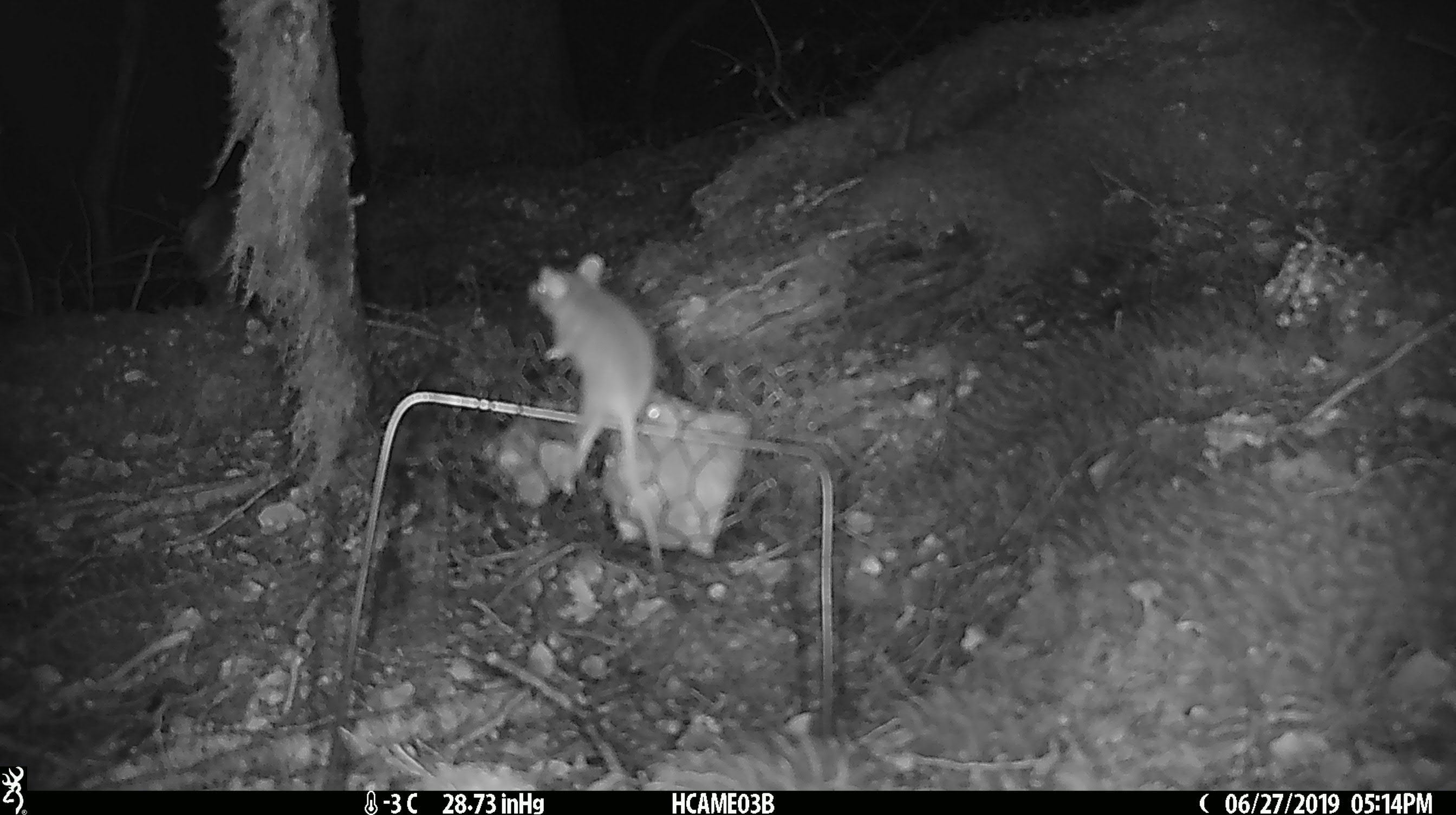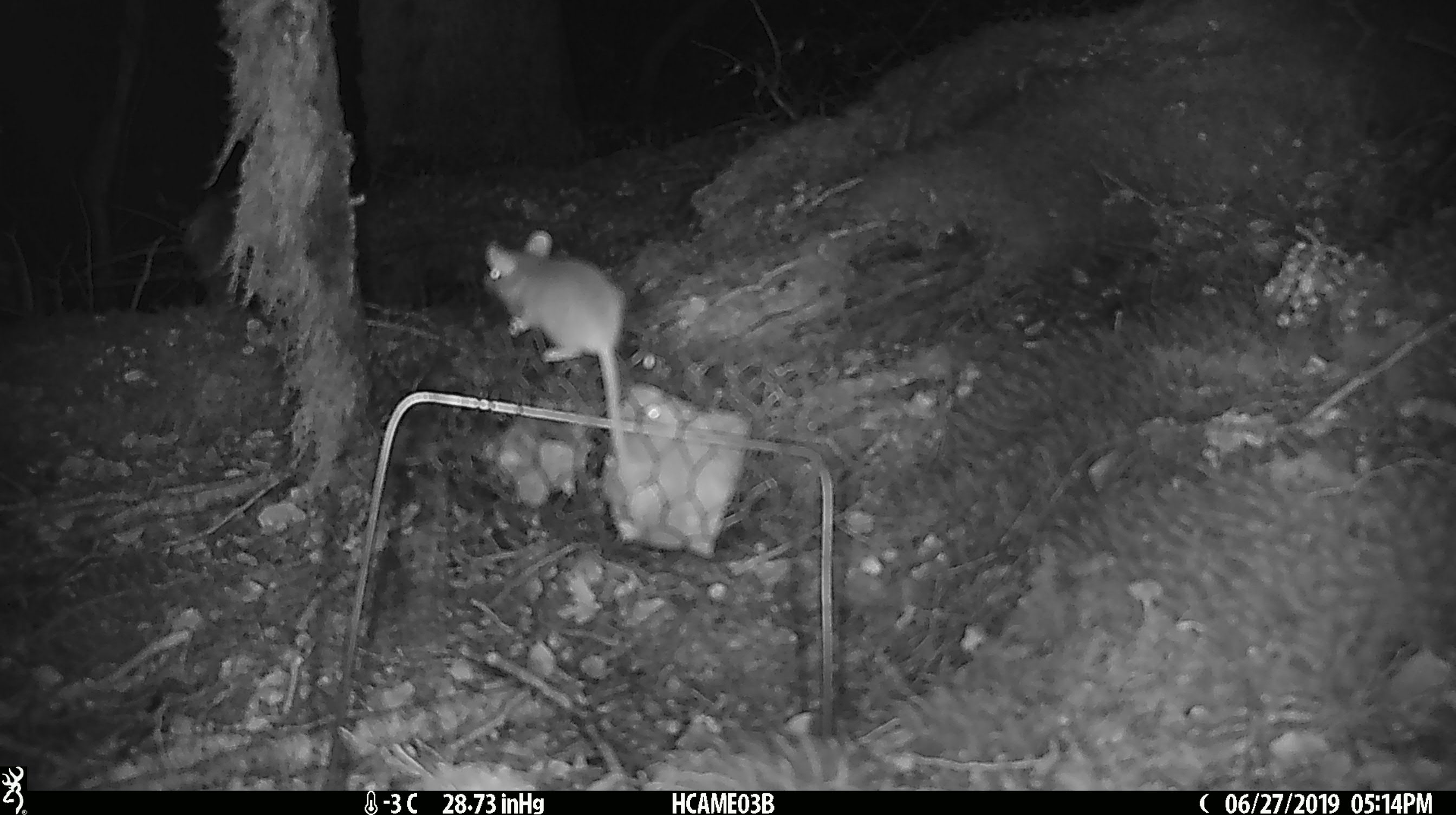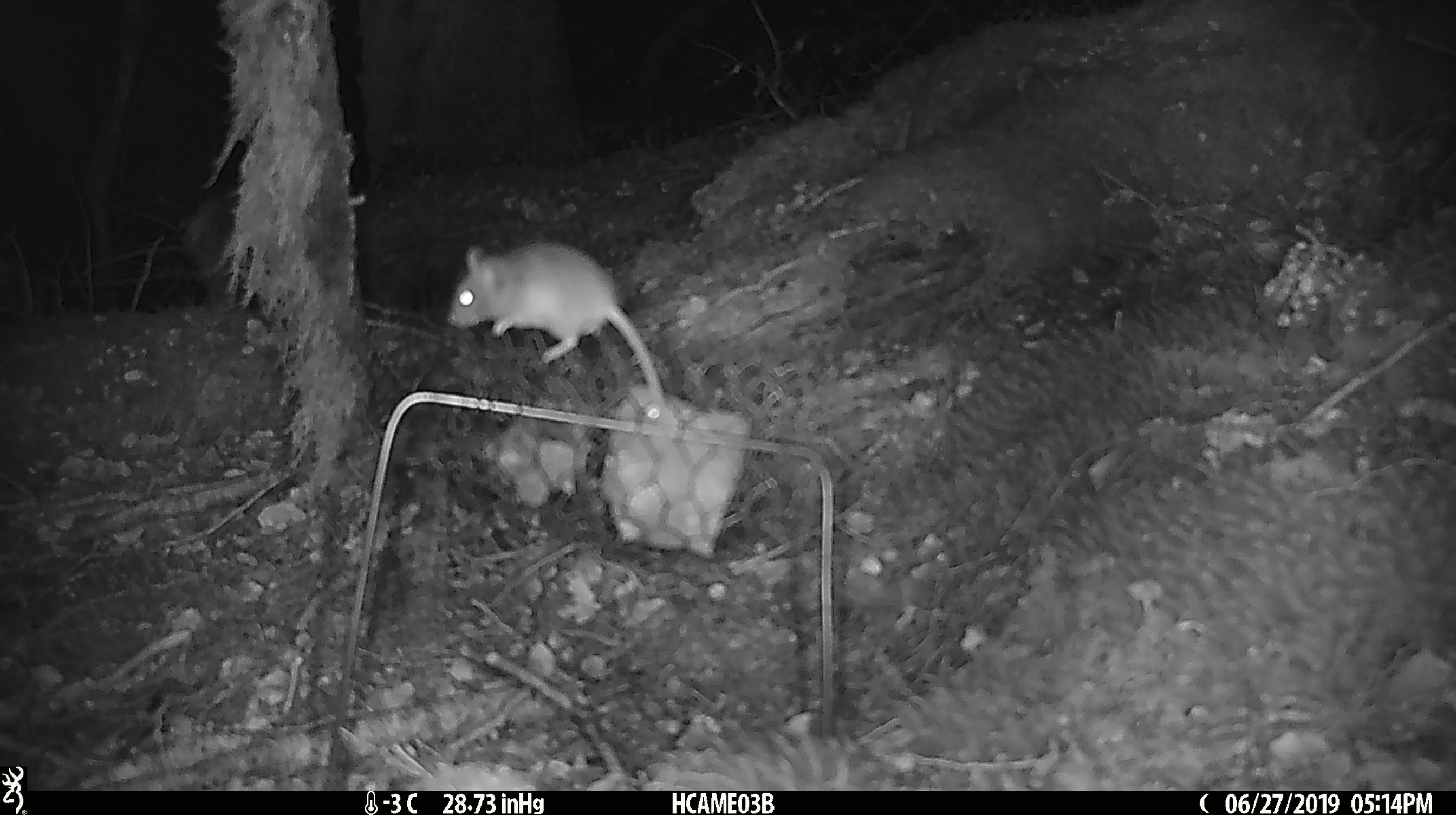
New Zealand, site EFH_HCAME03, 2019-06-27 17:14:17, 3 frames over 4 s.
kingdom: Animalia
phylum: Chordata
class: Mammalia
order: Rodentia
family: Muridae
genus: Mus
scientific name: Mus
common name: mouse